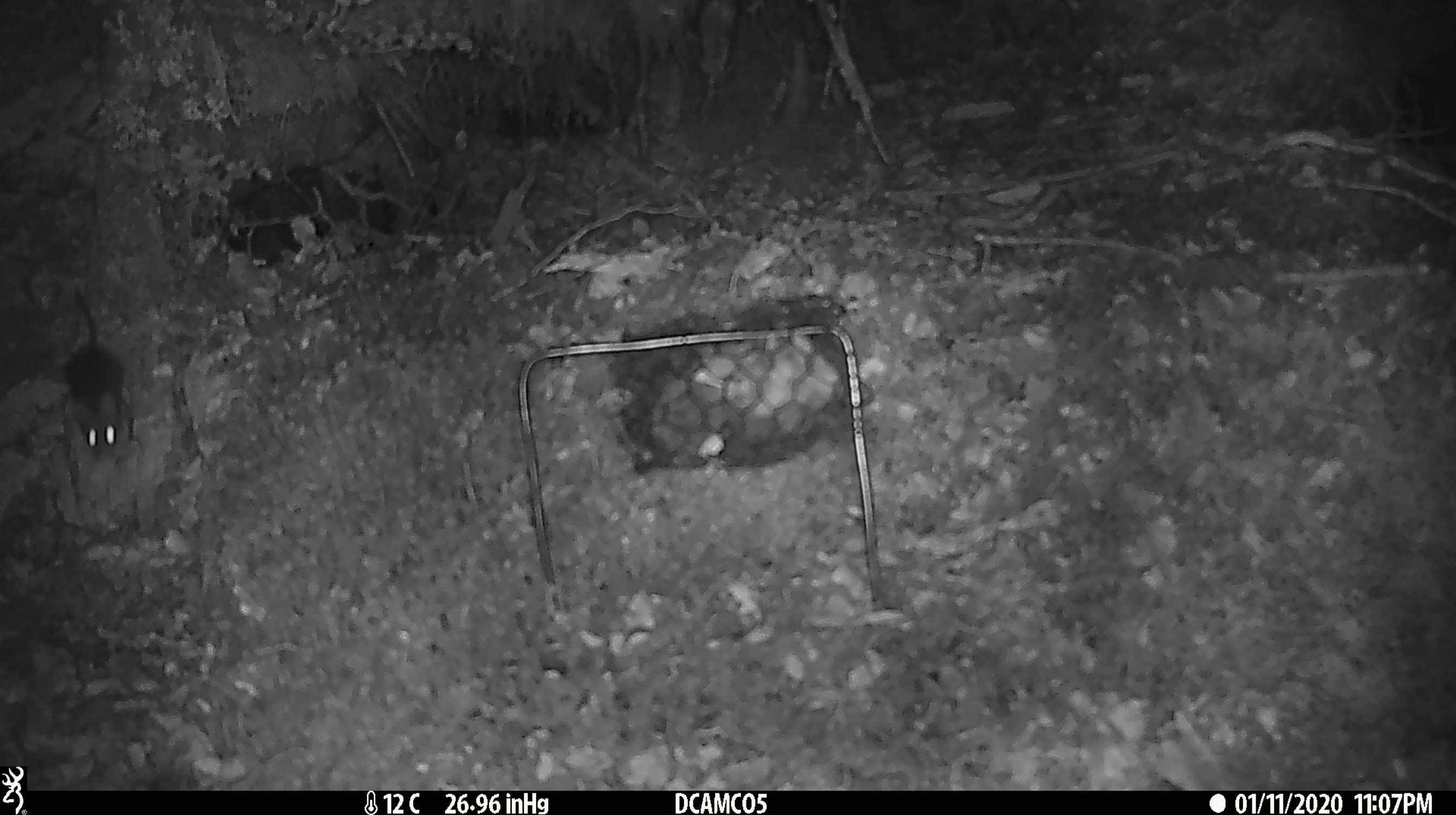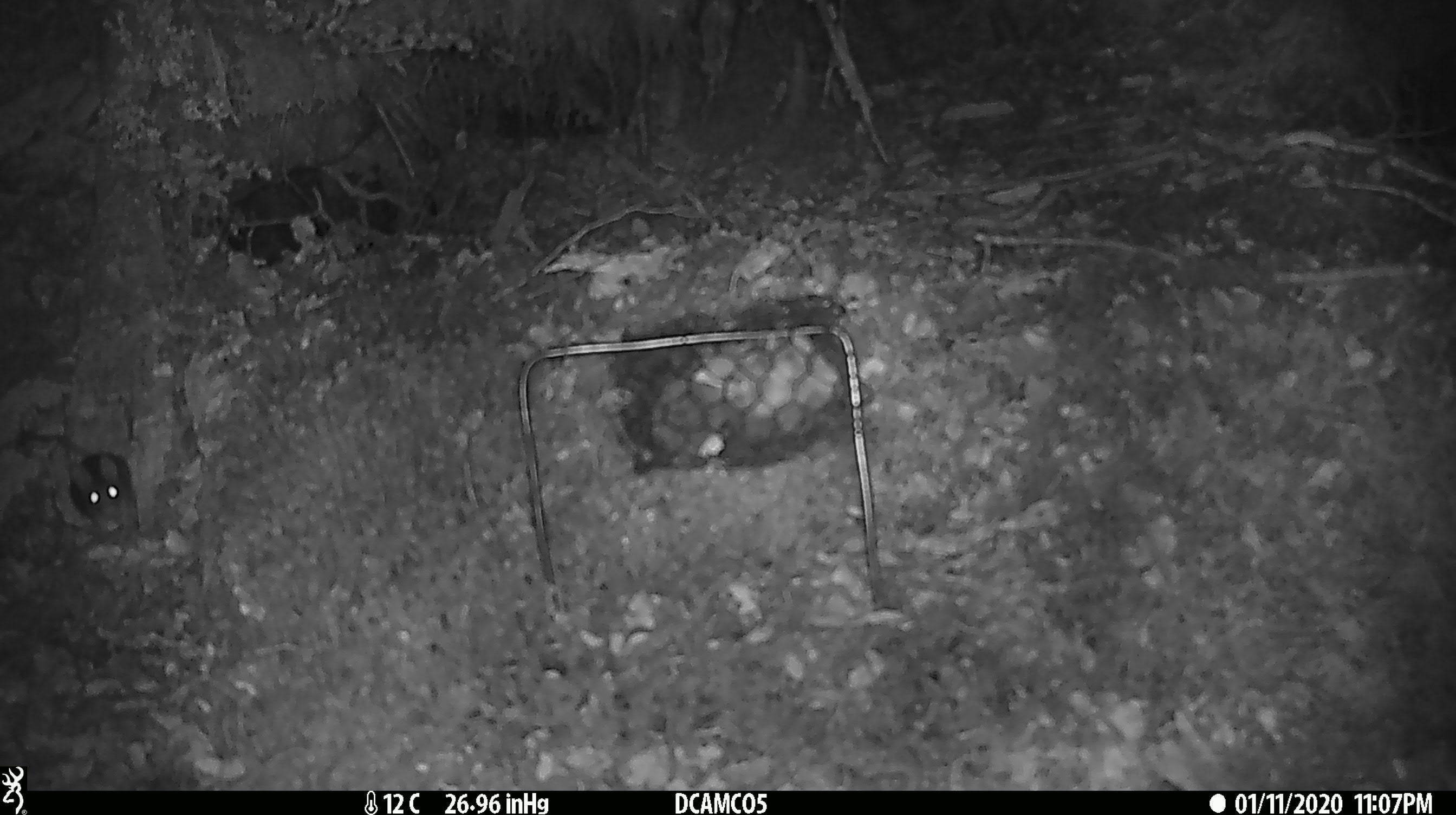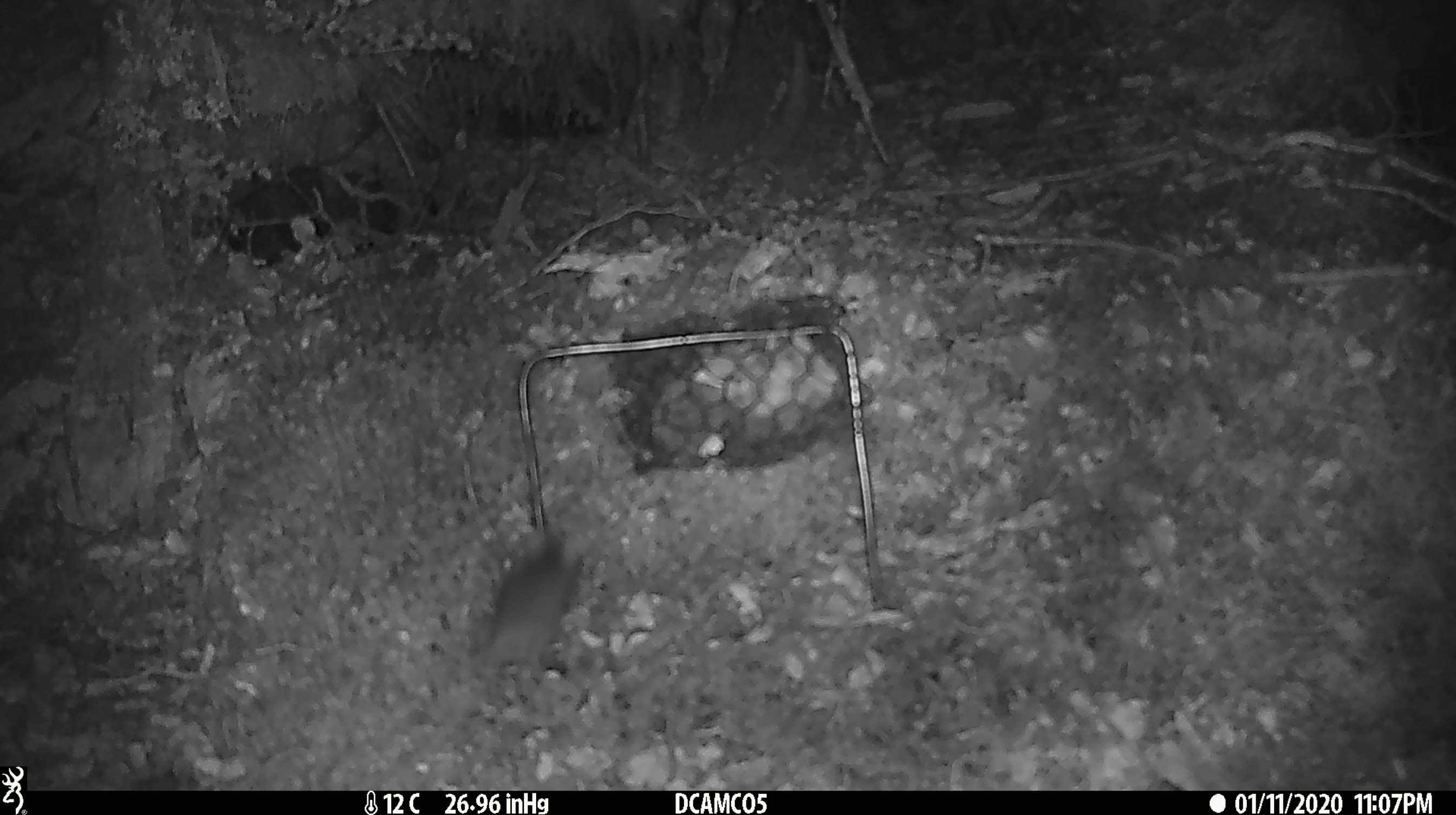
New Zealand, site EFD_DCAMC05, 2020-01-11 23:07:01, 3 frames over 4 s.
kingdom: Animalia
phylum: Chordata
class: Mammalia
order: Rodentia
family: Muridae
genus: Mus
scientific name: Mus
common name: mouse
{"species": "mouse (Mus)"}